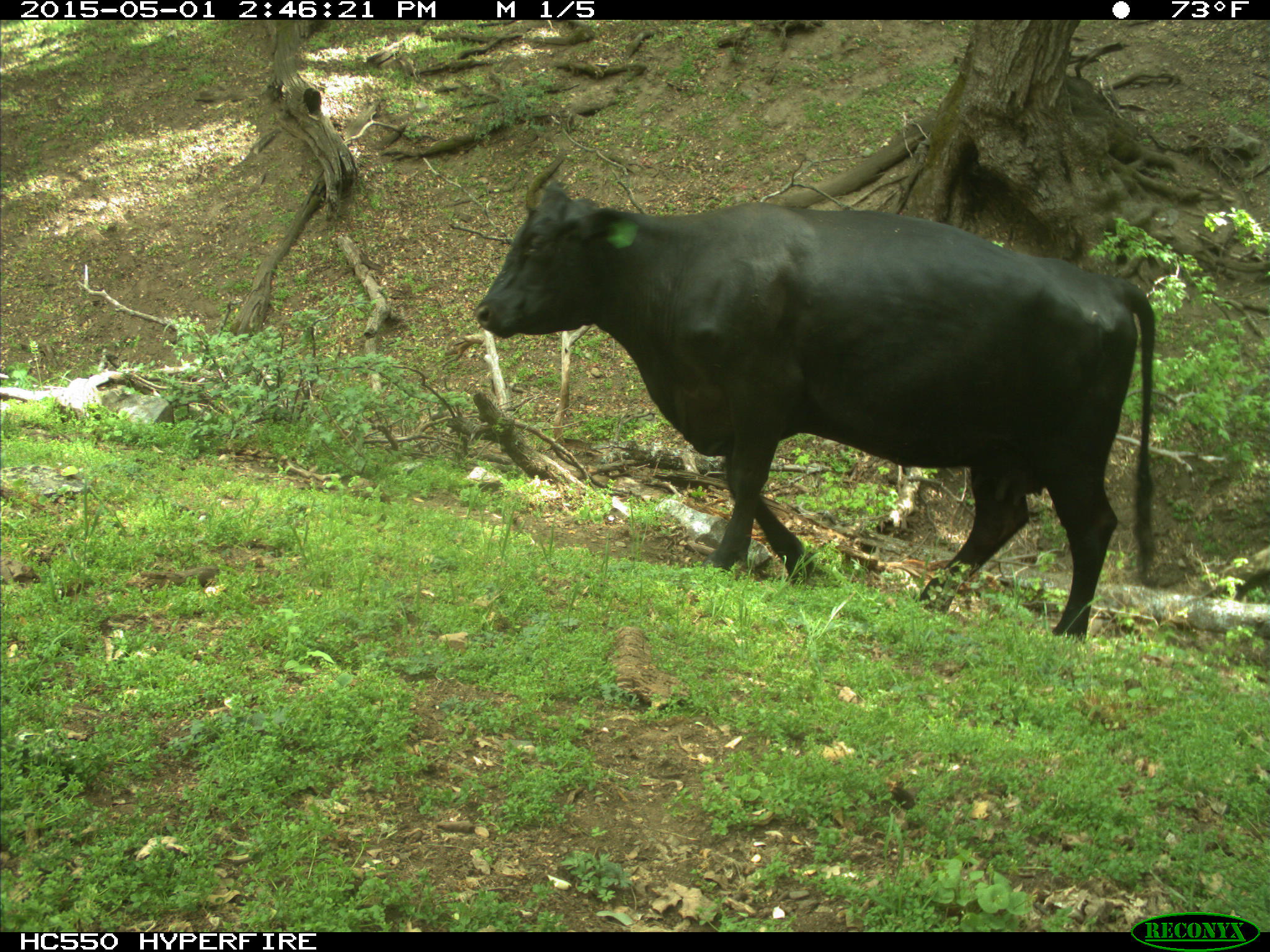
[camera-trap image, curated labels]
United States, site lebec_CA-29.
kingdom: Animalia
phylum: Chordata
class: Mammalia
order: Artiodactyla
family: Bovidae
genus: Bos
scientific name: Bos taurus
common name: domestic cow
Bos taurus (domestic cow).